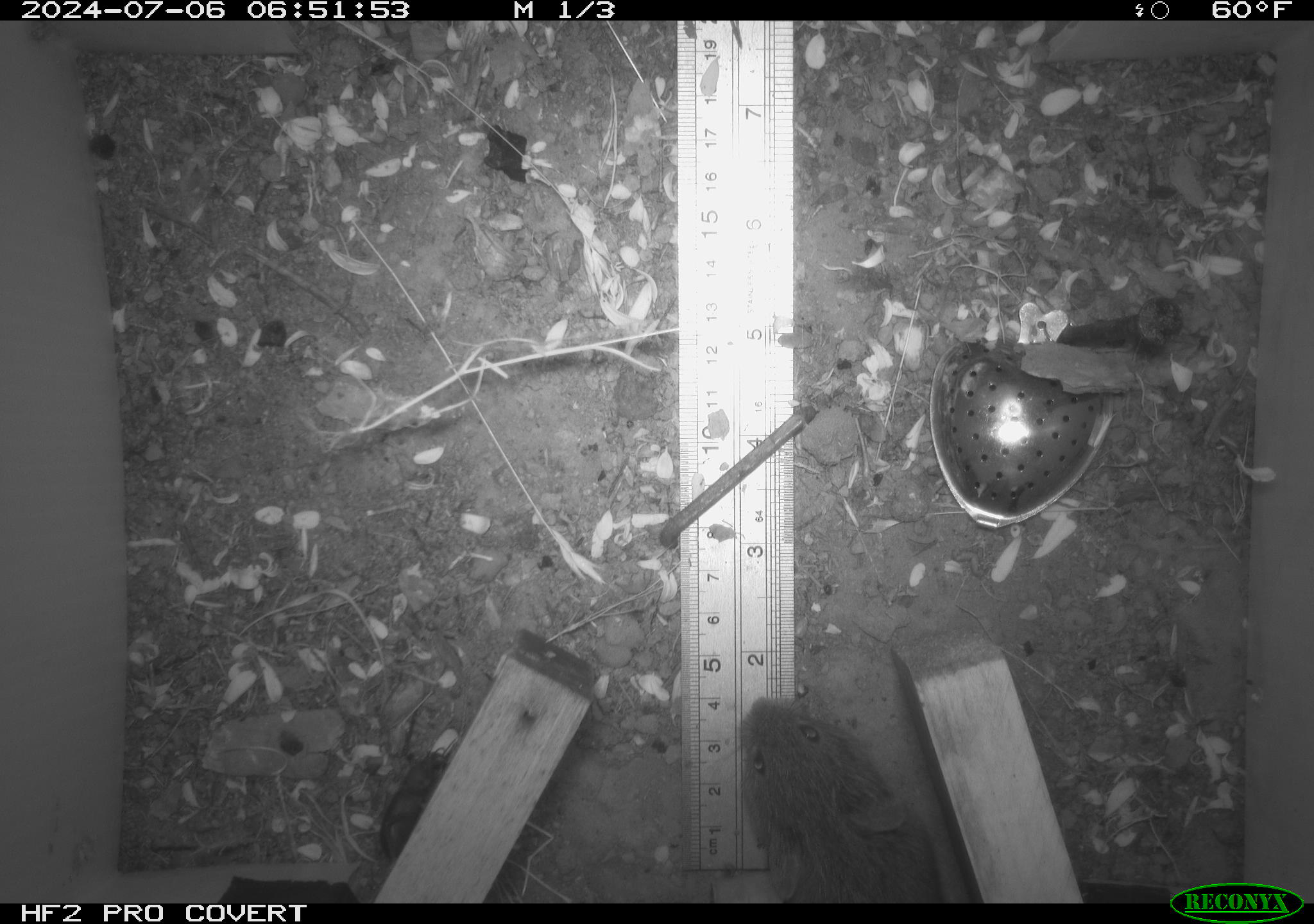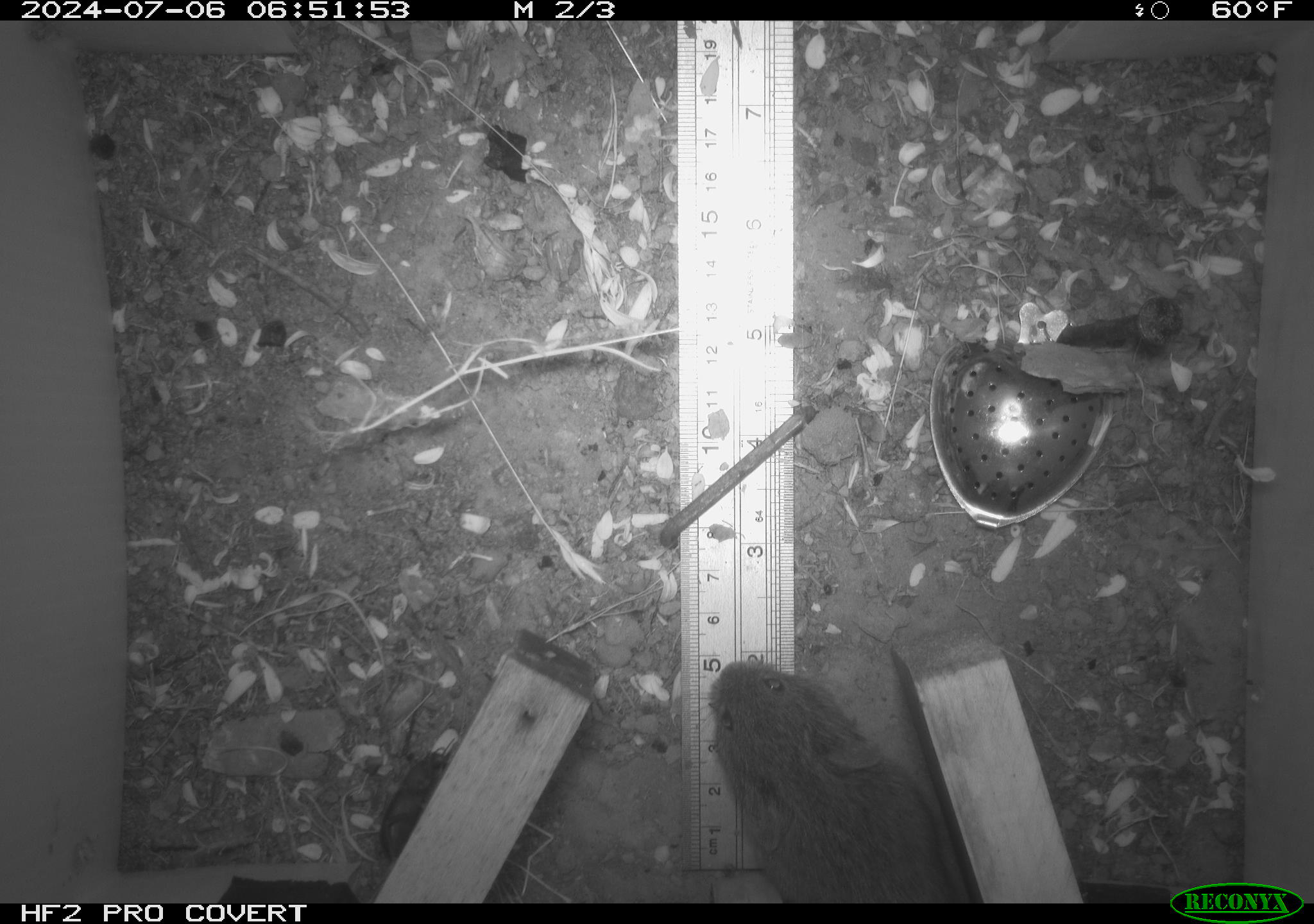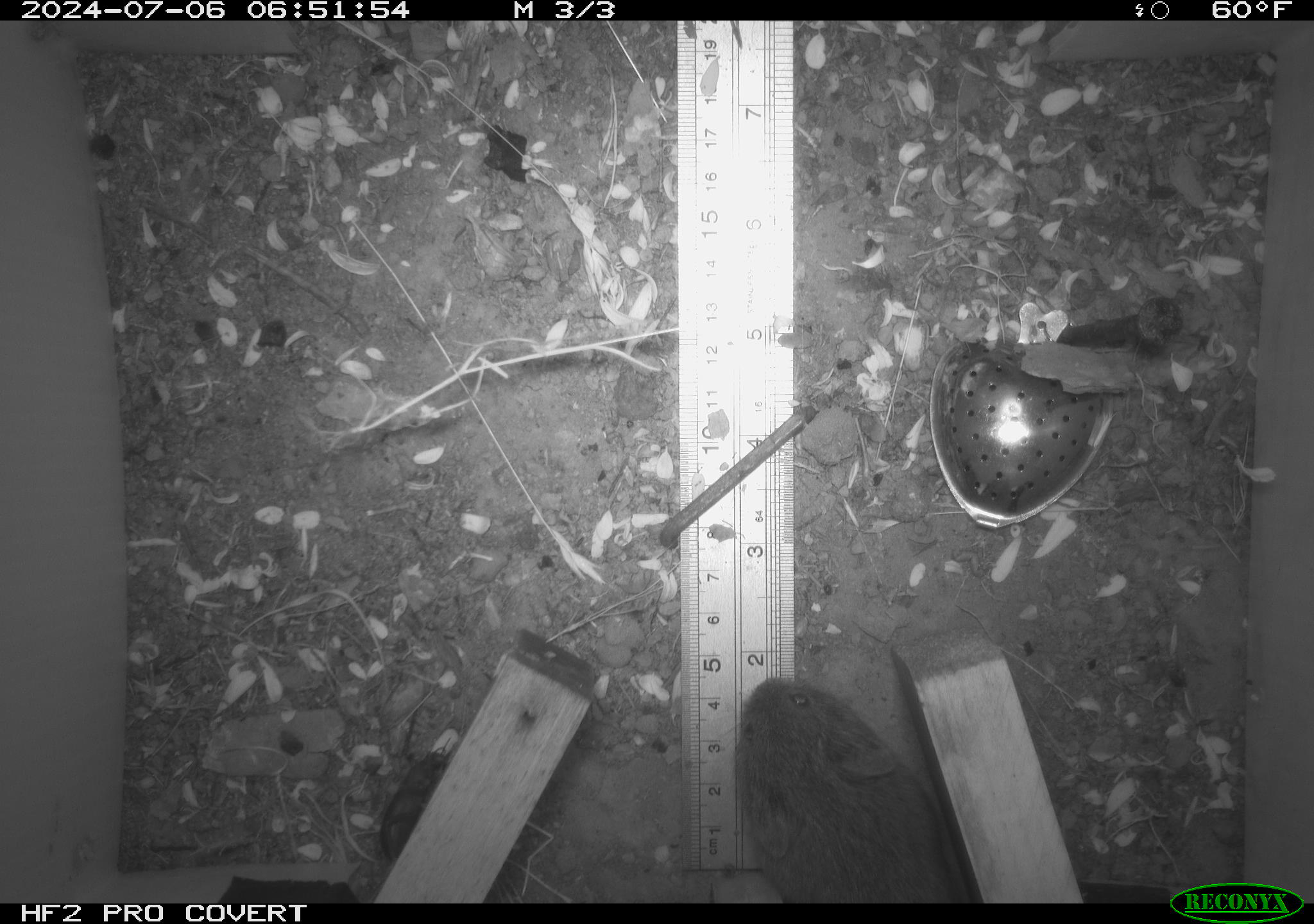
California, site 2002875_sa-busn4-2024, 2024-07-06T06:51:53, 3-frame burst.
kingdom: Animalia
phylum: Chordata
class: Mammalia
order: Rodentia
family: Cricetidae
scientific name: Arvicolinae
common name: voles, lemmings, and muskrats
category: arvicolinae subfamily